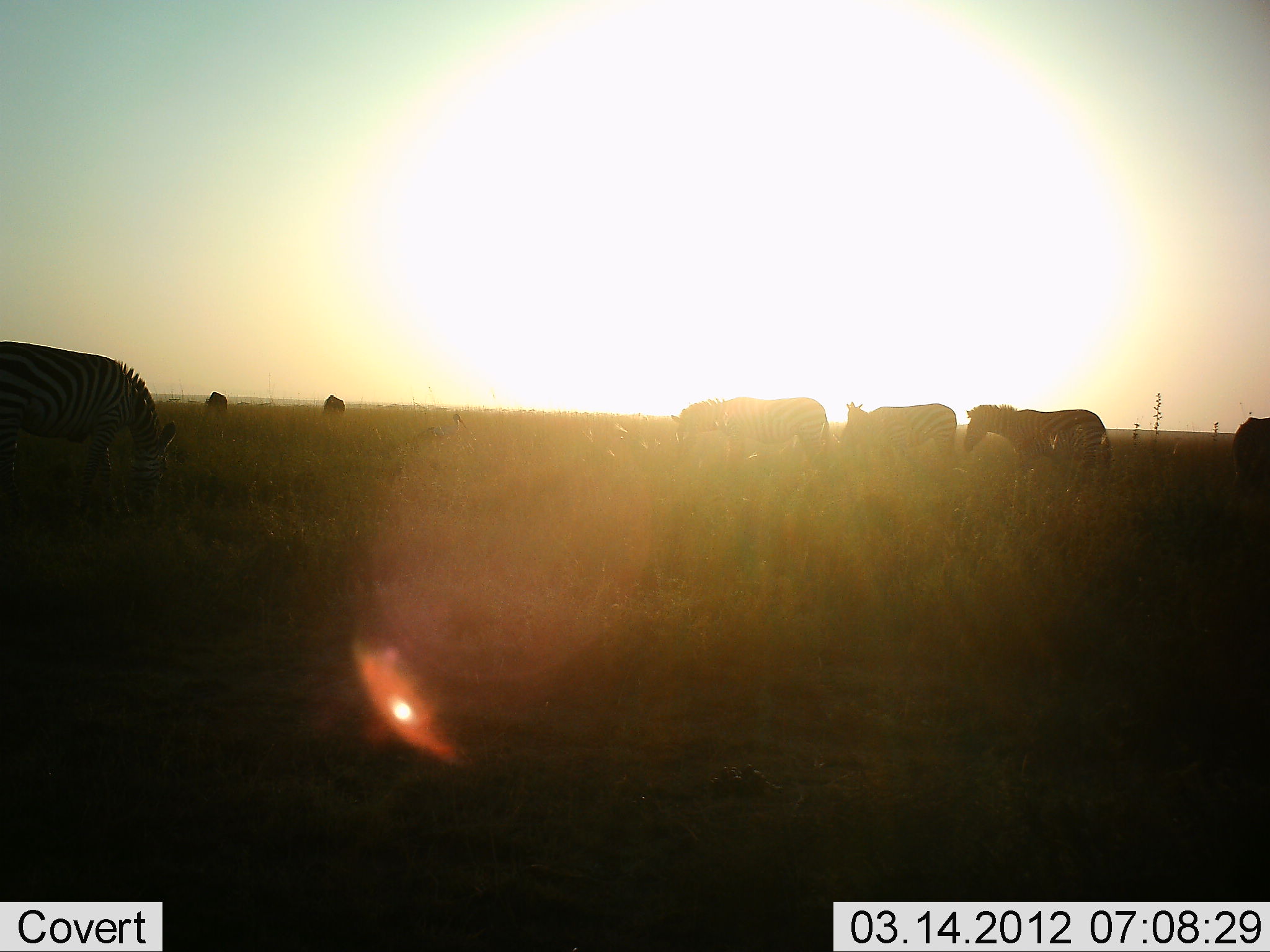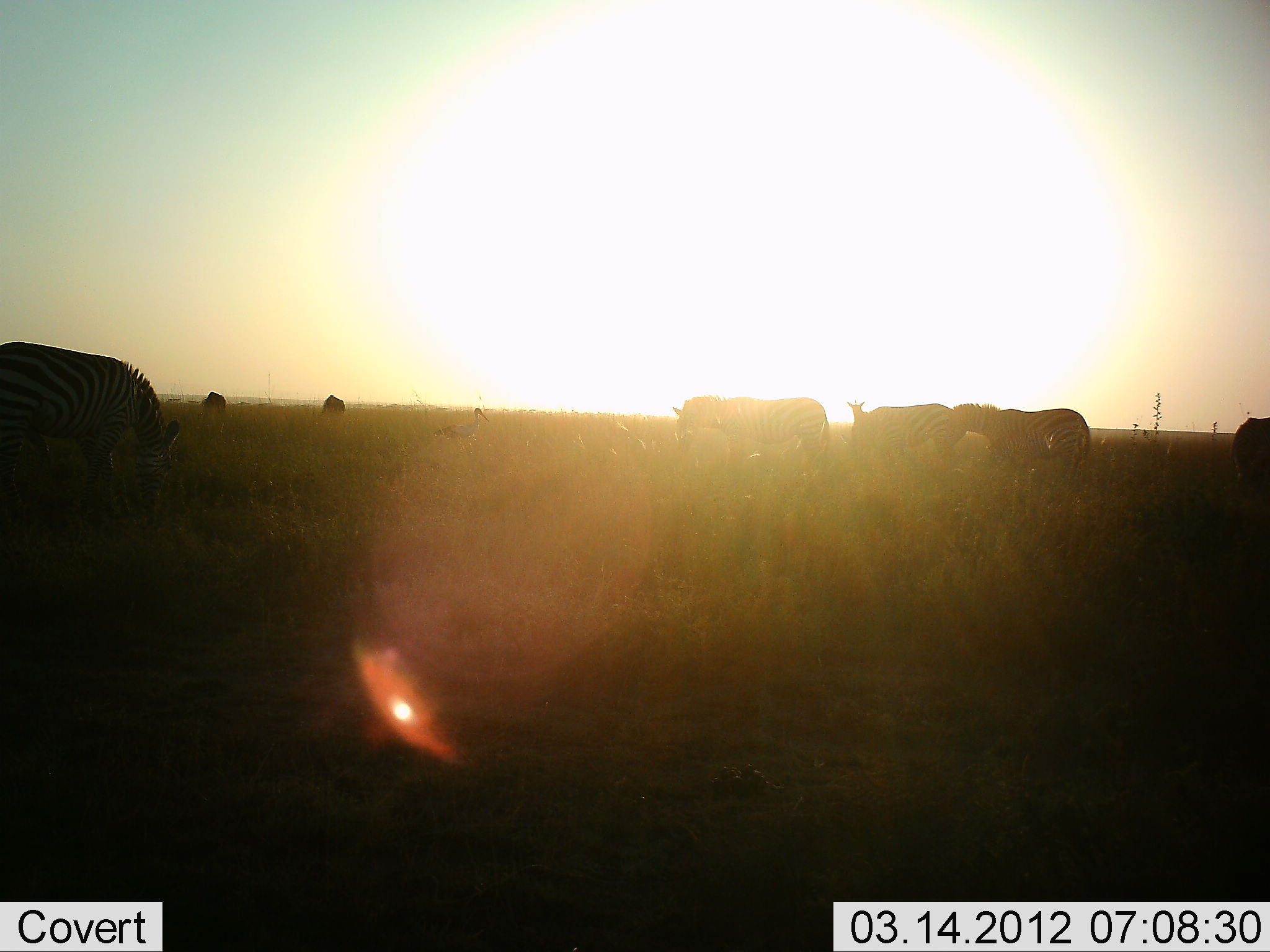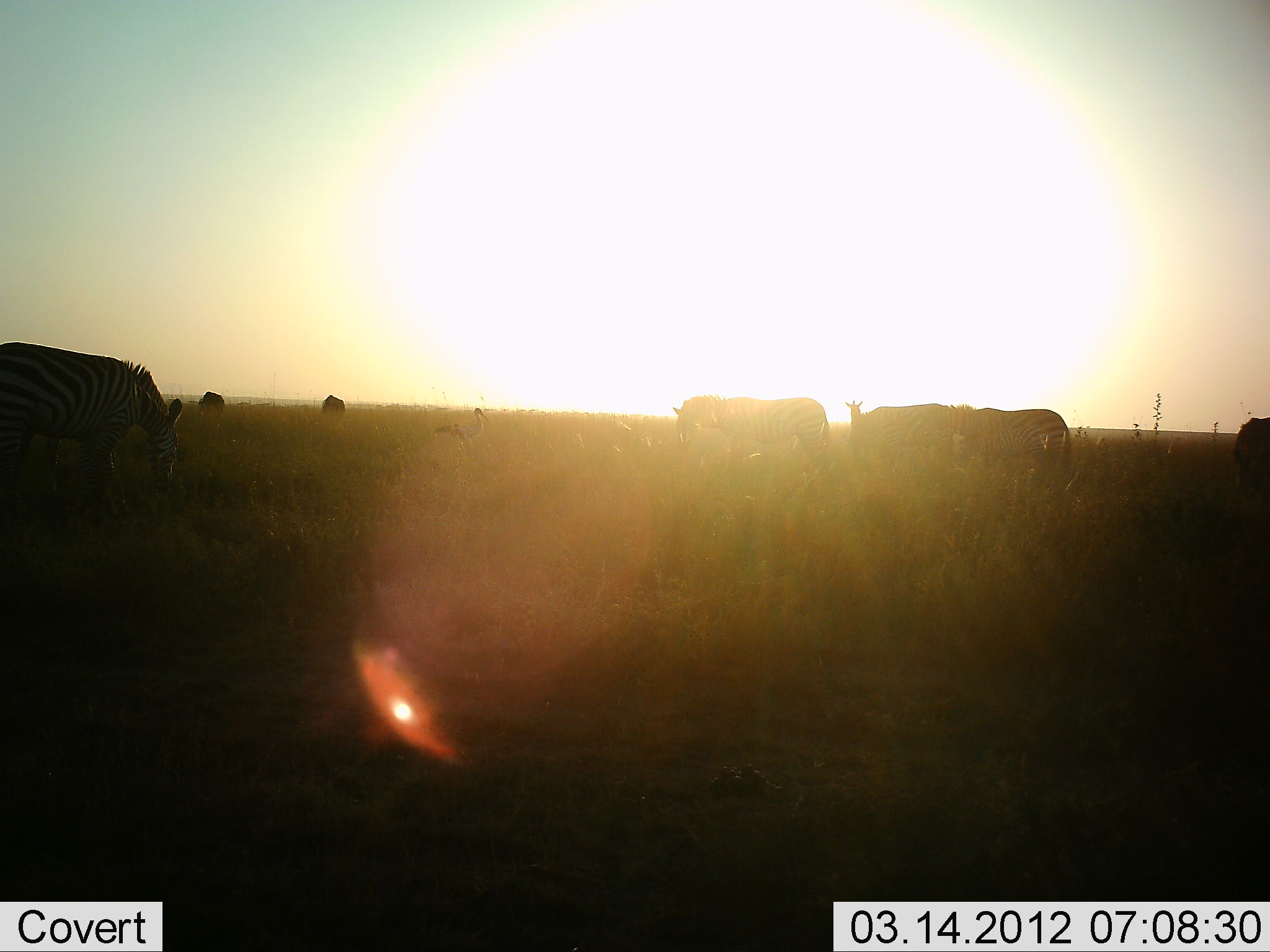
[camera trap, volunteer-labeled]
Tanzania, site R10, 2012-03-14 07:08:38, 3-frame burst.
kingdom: Animalia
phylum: Chordata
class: Mammalia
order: Perissodactyla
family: Equidae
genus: Equus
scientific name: Equus quagga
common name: plains zebra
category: zebra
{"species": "zebra (plains zebra) (Equus quagga)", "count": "7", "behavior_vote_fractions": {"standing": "41%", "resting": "0%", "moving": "32%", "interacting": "0%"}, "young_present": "5%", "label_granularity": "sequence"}